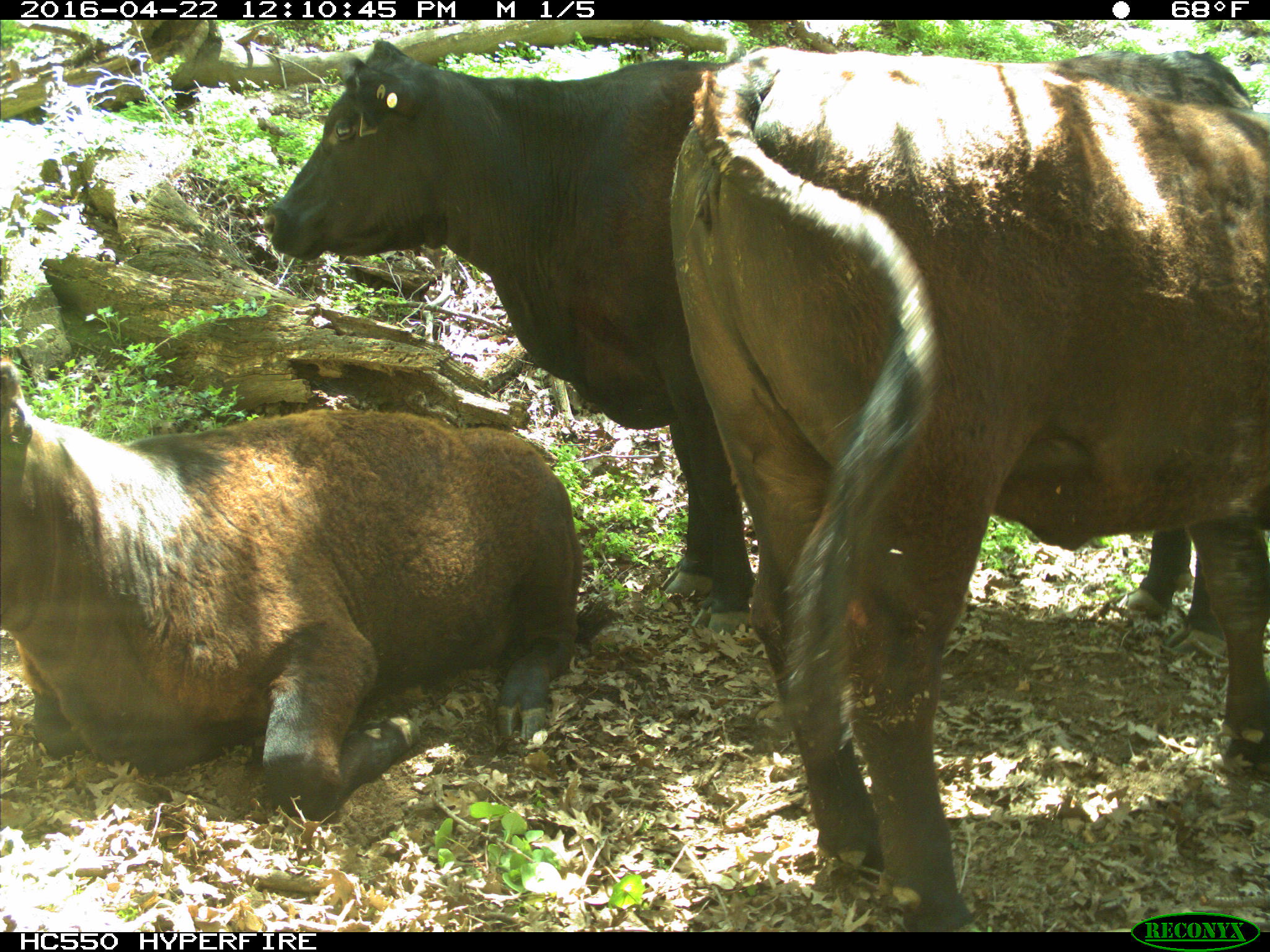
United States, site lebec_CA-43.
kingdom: Animalia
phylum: Chordata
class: Mammalia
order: Artiodactyla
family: Bovidae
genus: Bos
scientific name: Bos taurus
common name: domestic cow